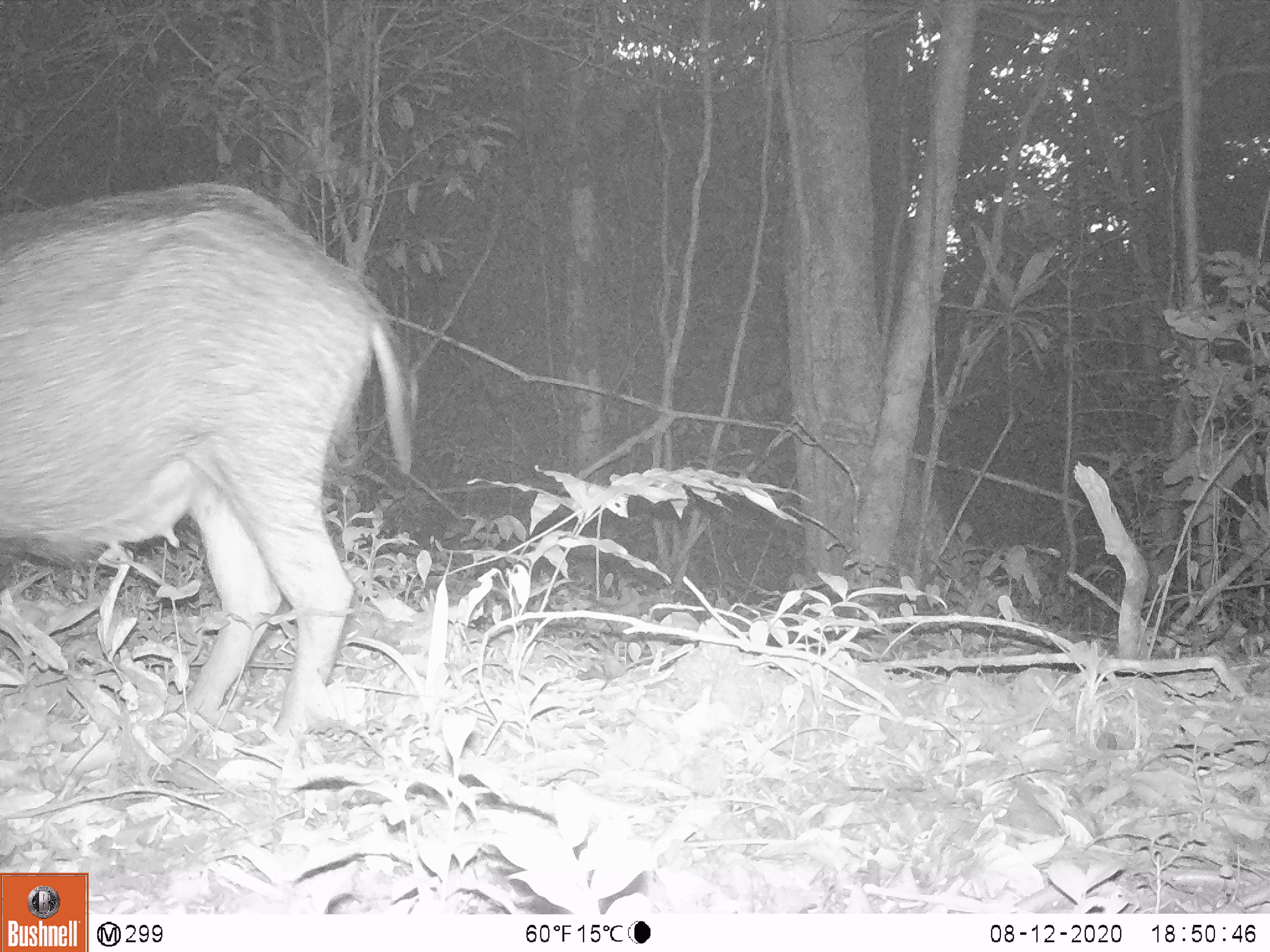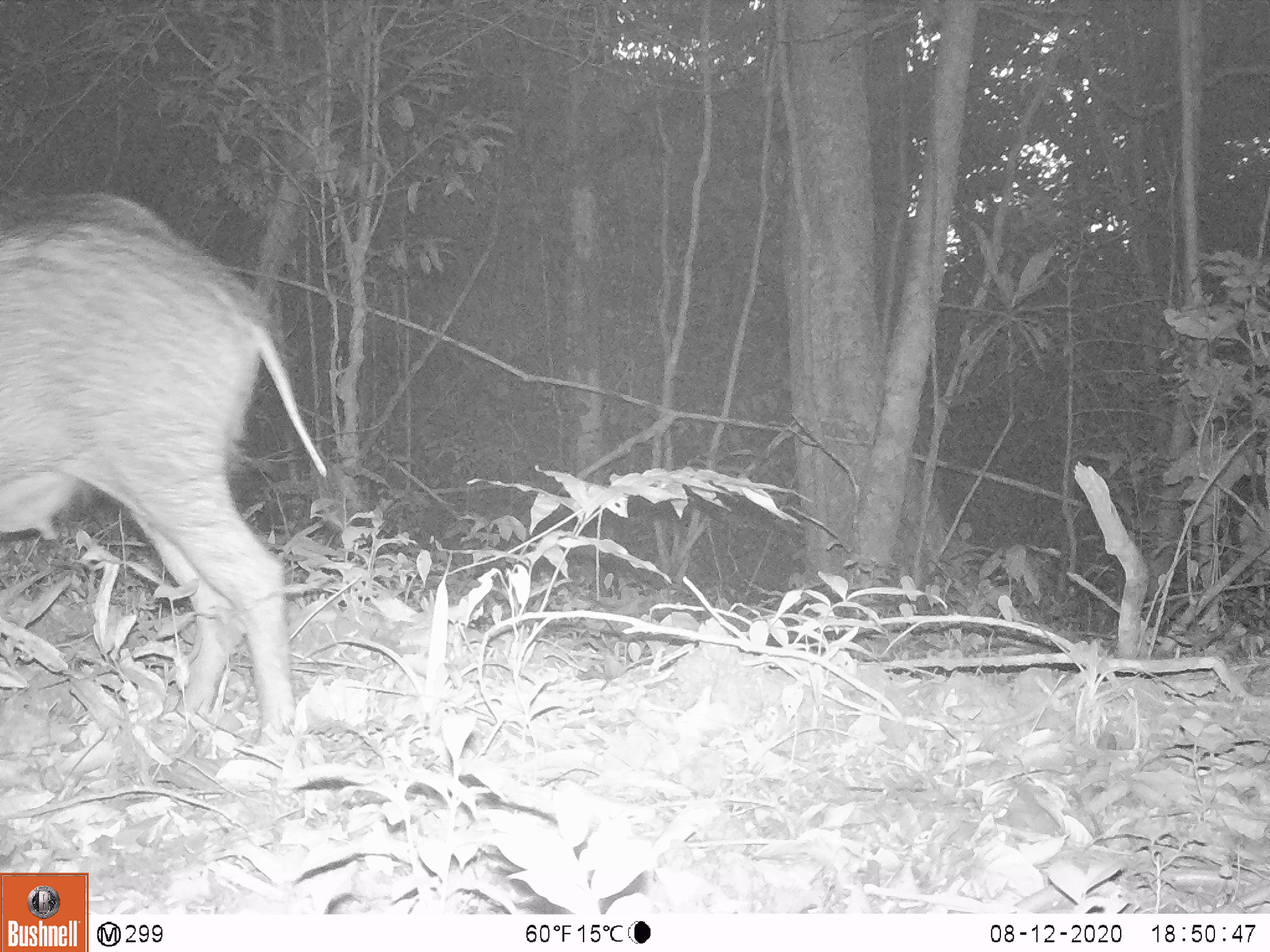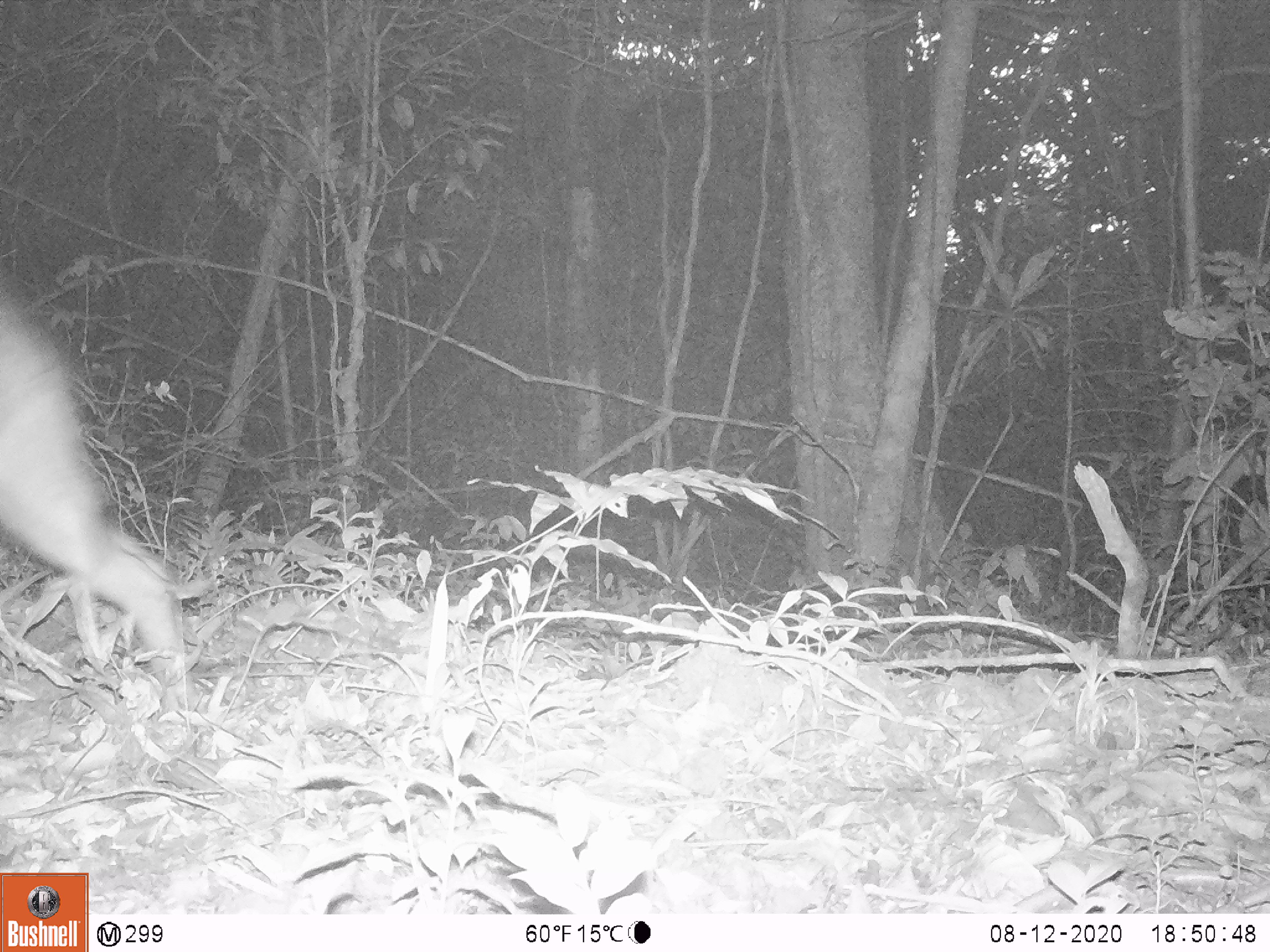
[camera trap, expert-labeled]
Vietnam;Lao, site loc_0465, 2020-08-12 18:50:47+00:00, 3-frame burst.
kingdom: Animalia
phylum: Chordata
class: Mammalia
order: Artiodactyla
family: Suidae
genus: Sus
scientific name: Sus scrofa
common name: eurasian wild pig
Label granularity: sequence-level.